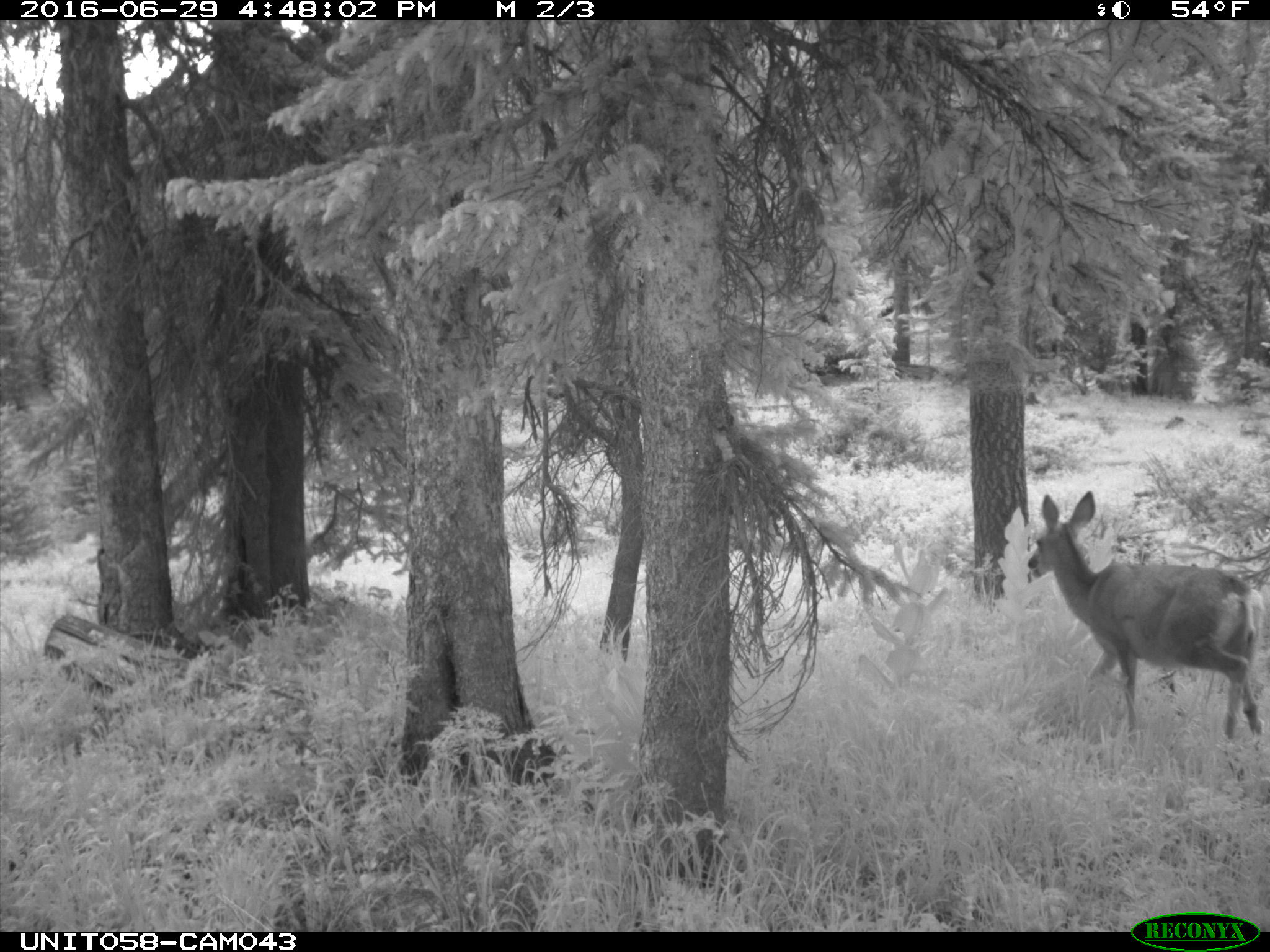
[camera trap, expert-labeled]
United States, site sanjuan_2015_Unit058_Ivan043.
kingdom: Animalia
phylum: Chordata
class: Mammalia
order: Artiodactyla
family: Cervidae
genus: Odocoileus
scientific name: Odocoileus hemionus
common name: mule deer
Odocoileus hemionus (mule deer).